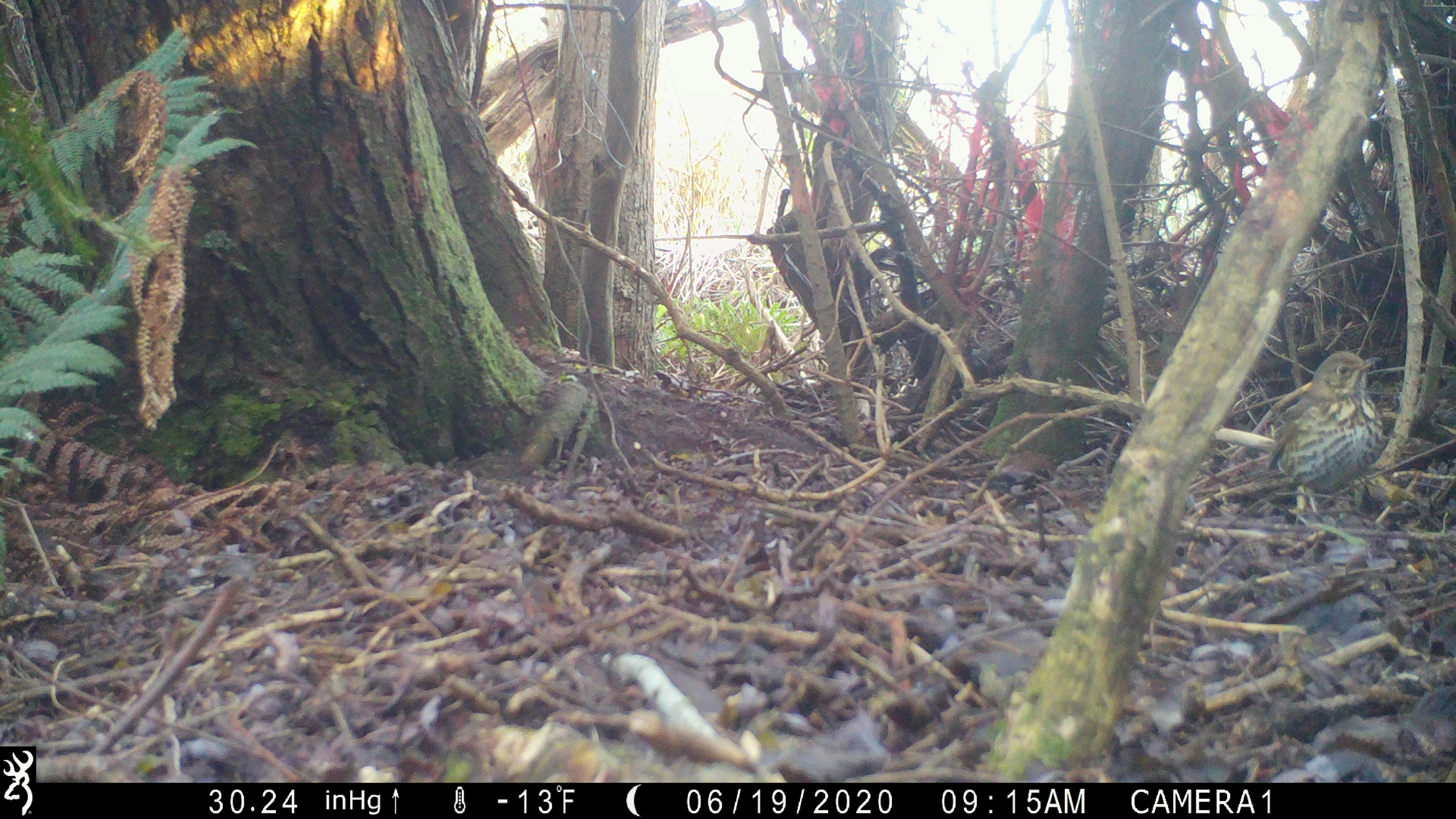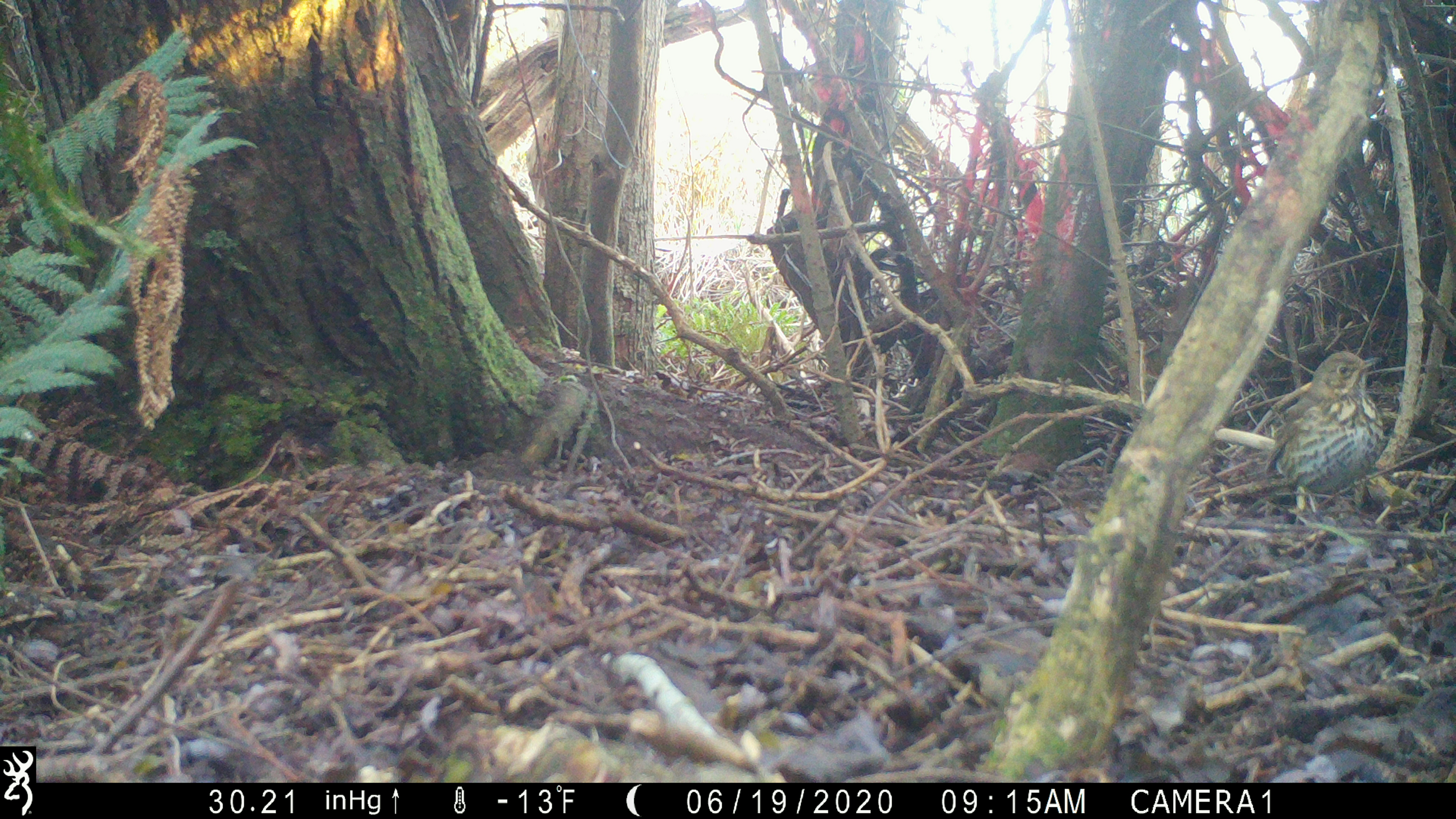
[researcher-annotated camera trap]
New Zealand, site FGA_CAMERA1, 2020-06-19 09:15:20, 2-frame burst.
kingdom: Animalia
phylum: Chordata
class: Aves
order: Passeriformes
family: Turdidae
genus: Turdus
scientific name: Turdus philomelos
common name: song thrush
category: thrush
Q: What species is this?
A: Thrush (song thrush) (Turdus philomelos).